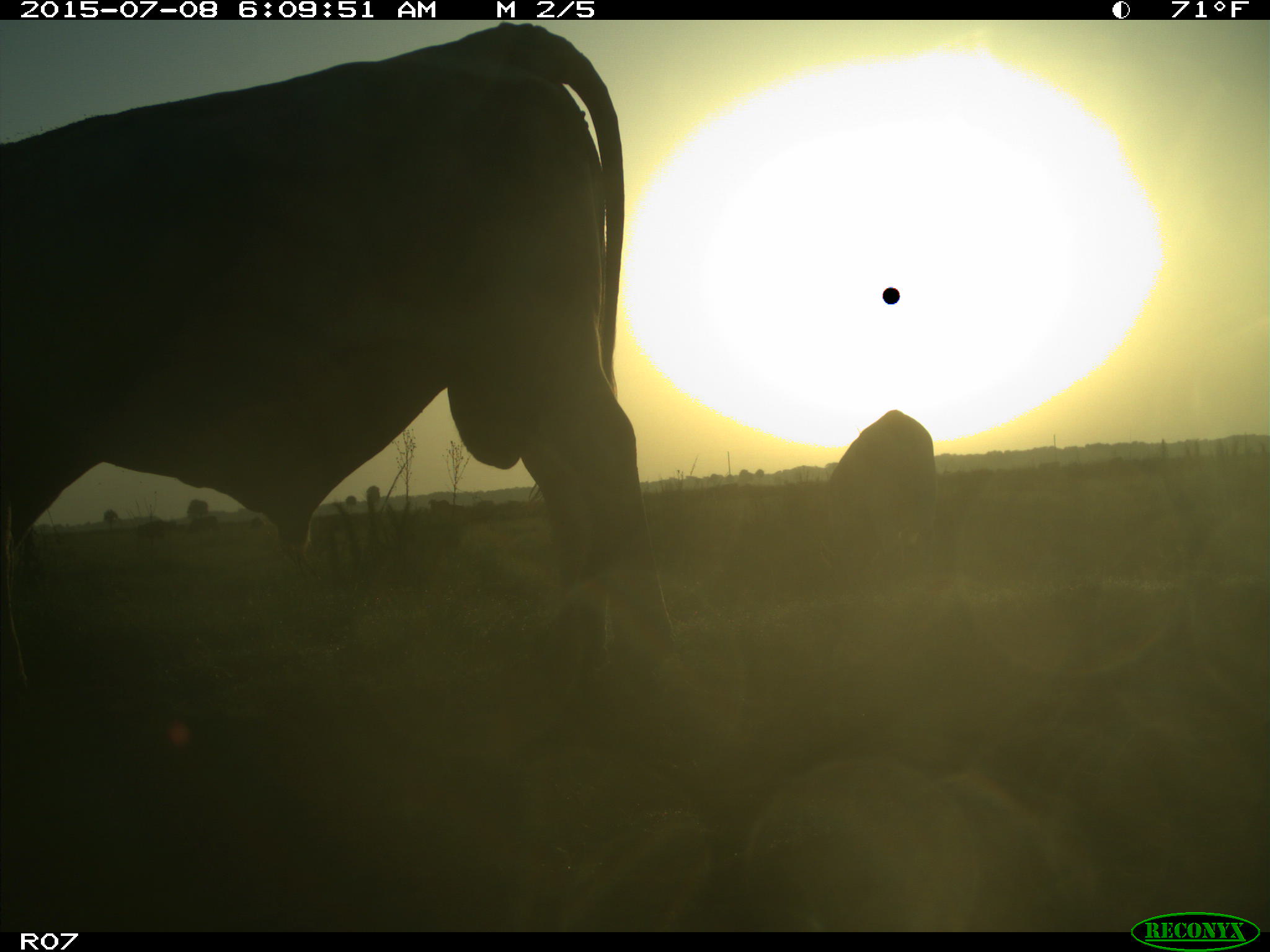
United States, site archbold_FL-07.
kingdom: Animalia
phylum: Chordata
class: Mammalia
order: Artiodactyla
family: Bovidae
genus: Bos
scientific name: Bos taurus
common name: domestic cow